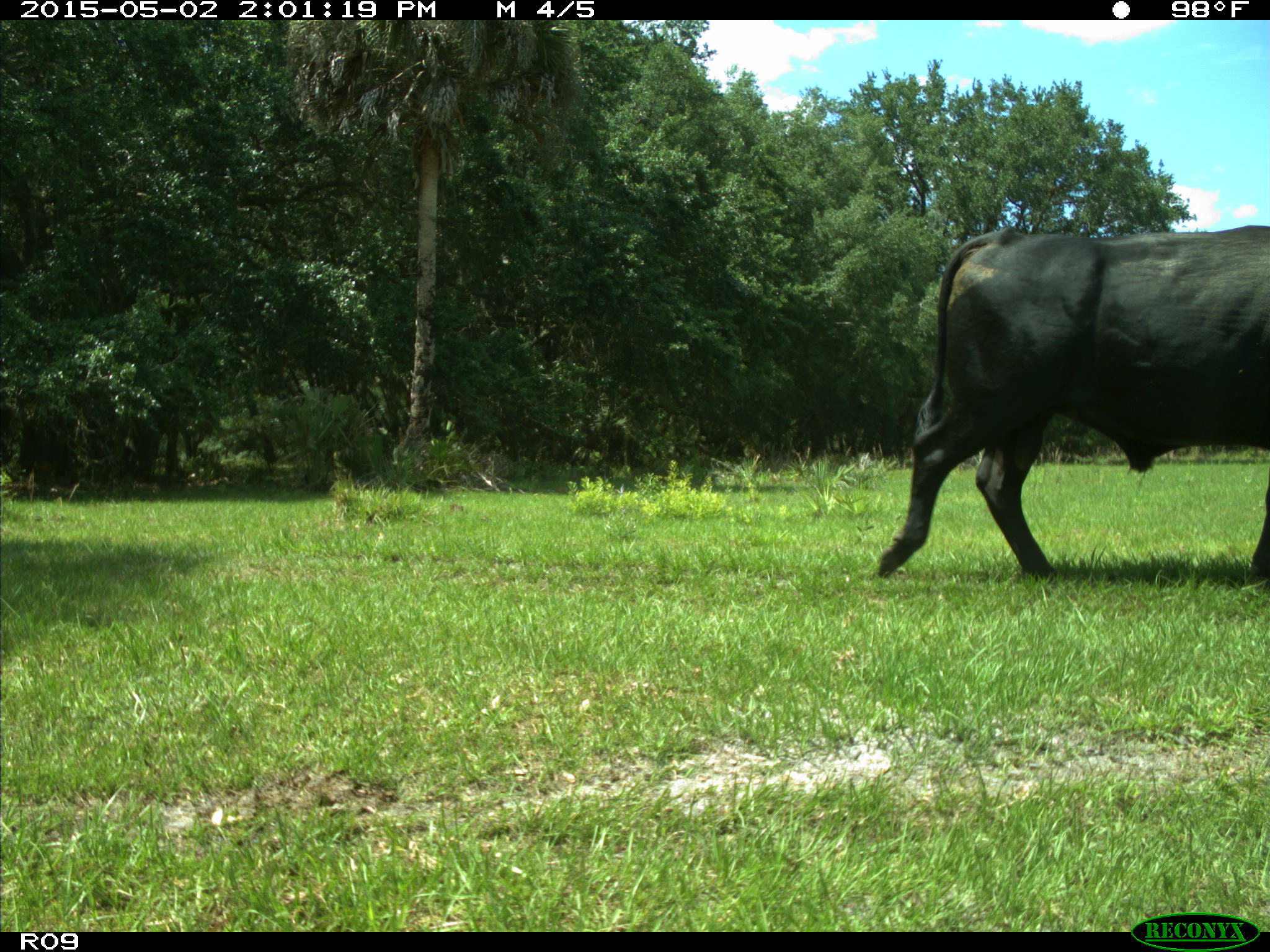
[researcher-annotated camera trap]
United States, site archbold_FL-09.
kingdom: Animalia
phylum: Chordata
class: Mammalia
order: Artiodactyla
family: Bovidae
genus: Bos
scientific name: Bos taurus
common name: domestic cow